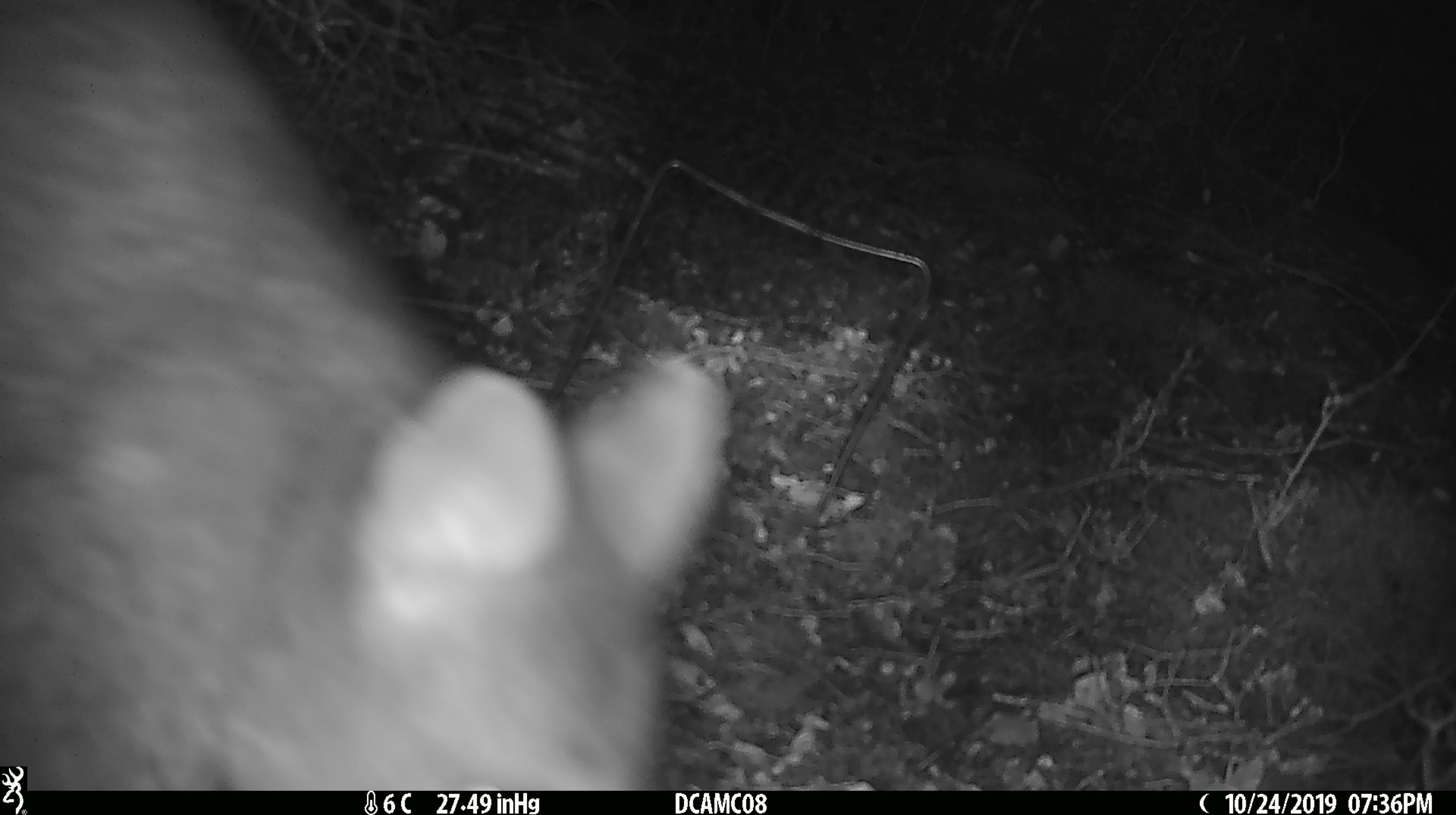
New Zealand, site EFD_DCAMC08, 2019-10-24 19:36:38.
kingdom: Animalia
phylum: Chordata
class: Mammalia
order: Diprotodontia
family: Phalangeridae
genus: Trichosurus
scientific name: Trichosurus vulpecula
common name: common brushtail possum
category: possum